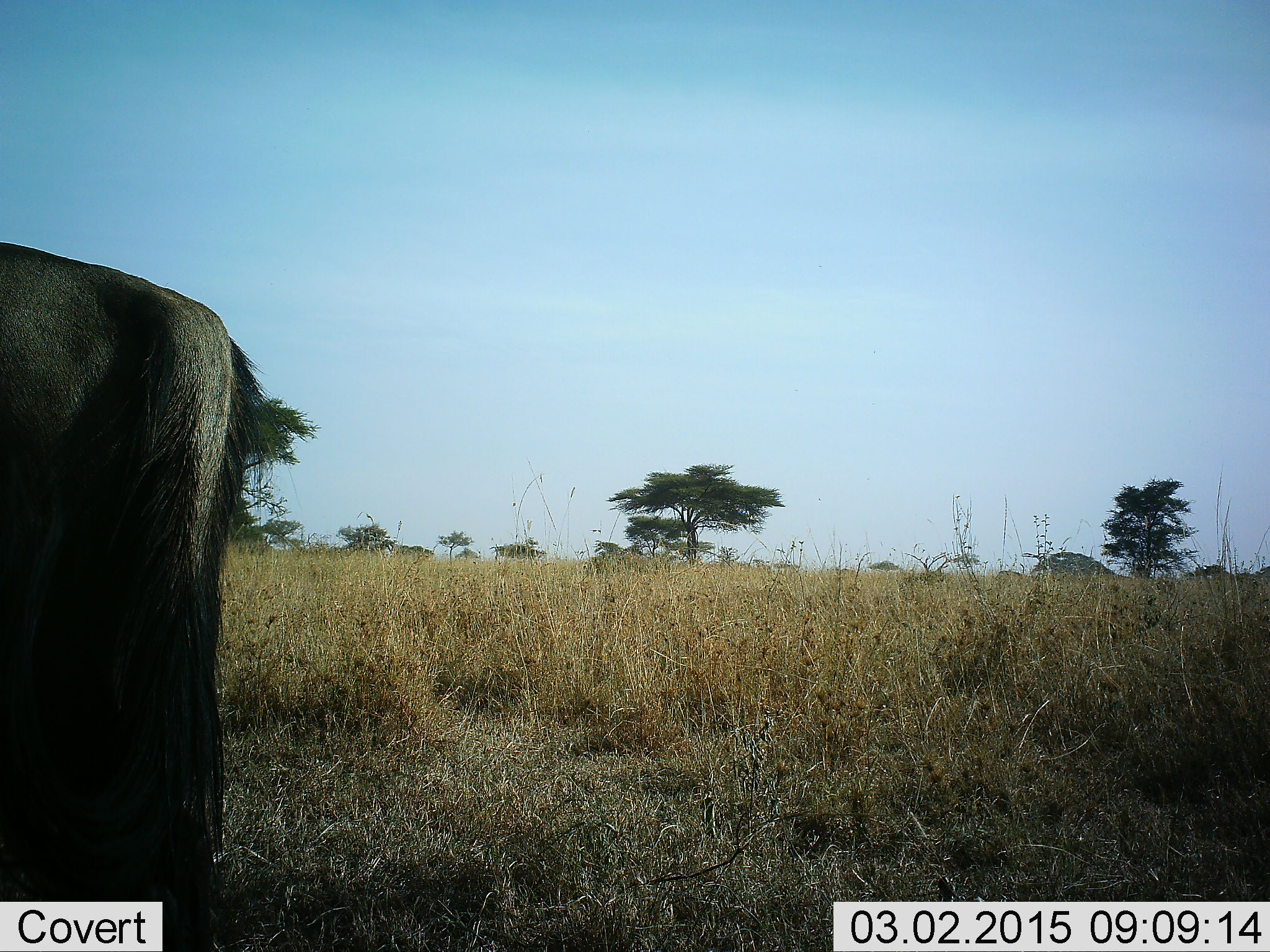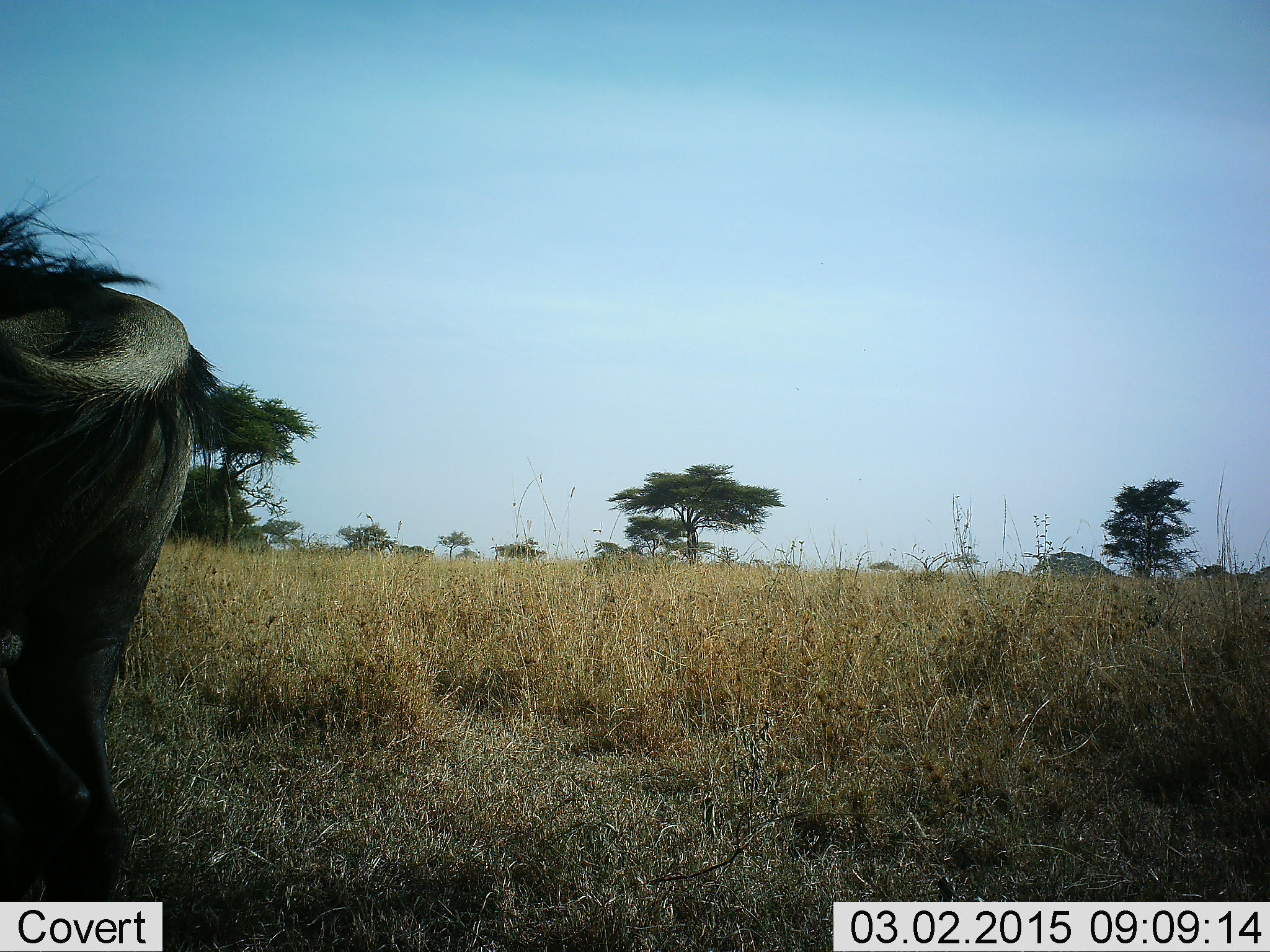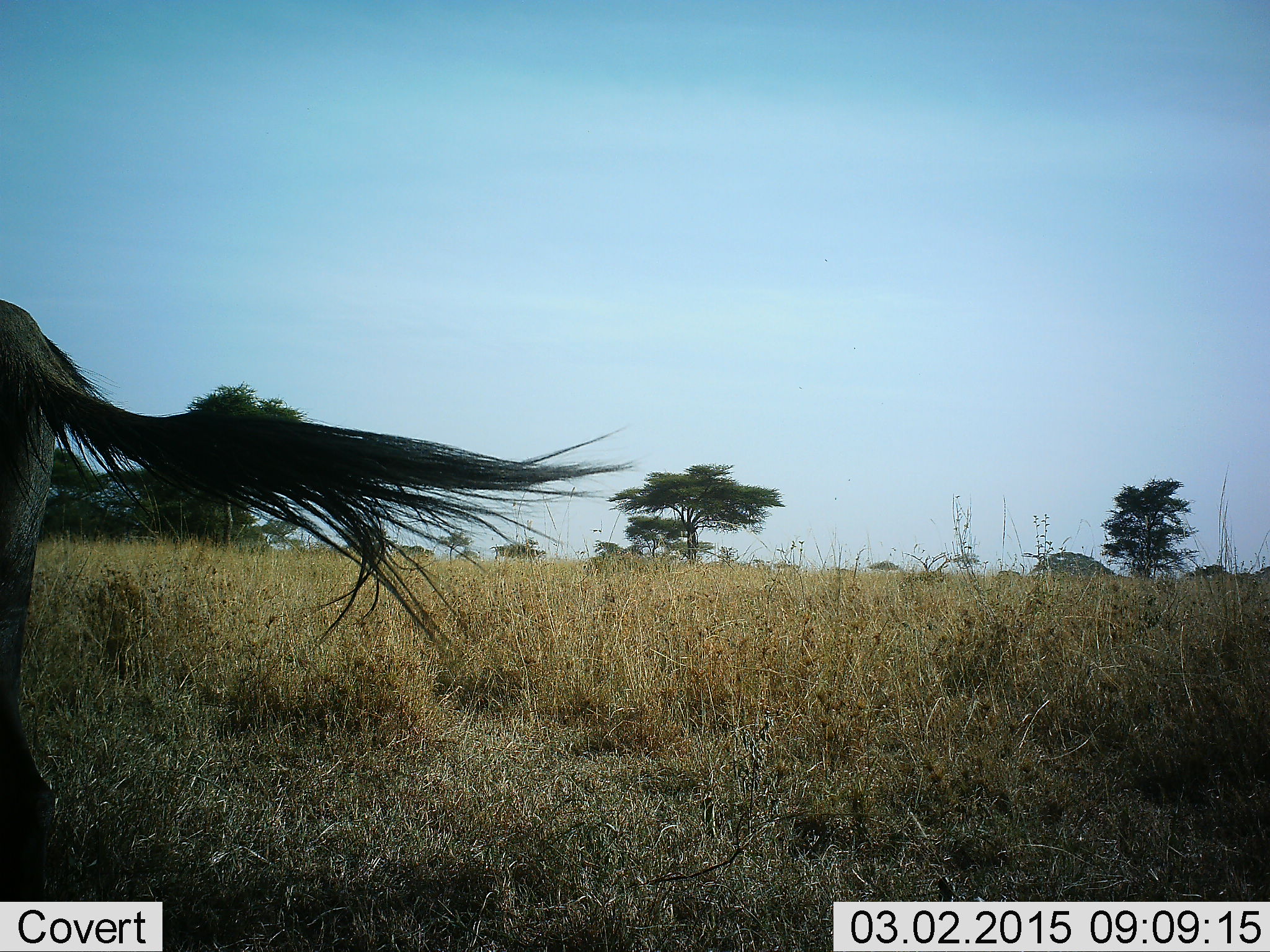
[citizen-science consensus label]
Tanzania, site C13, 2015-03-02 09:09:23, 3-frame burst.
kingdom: Animalia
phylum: Chordata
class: Mammalia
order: Artiodactyla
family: Bovidae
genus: Connochaetes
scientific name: Connochaetes taurinus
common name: blue wildebeest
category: wildebeest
Wildebeest (blue wildebeest) (Connochaetes taurinus), count 1. Behavior (volunteer vote fractions): standing 80%, resting 0%, moving 20%, interacting 0%. Young present (vote fraction): 0%. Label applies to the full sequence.